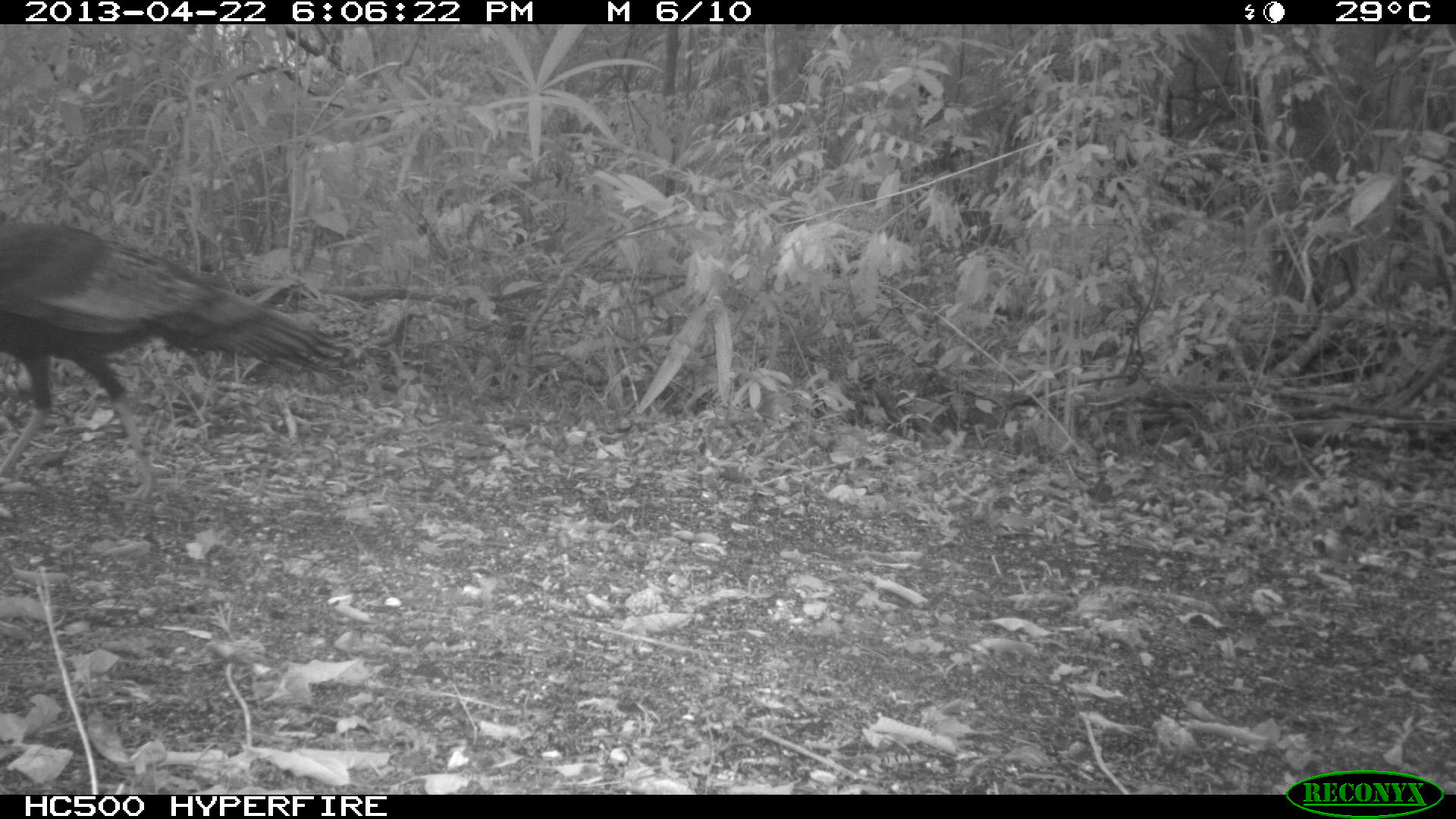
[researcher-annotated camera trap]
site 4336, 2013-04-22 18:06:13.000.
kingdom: Animalia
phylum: Chordata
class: Aves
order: Galliformes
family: Phasianidae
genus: Meleagris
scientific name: Meleagris ocellata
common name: ocellated turkey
Meleagris ocellata (ocellated turkey), count 1.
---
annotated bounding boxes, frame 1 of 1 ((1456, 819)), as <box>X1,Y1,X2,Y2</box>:
meleagris ocellata: <box>0,213,351,500</box>